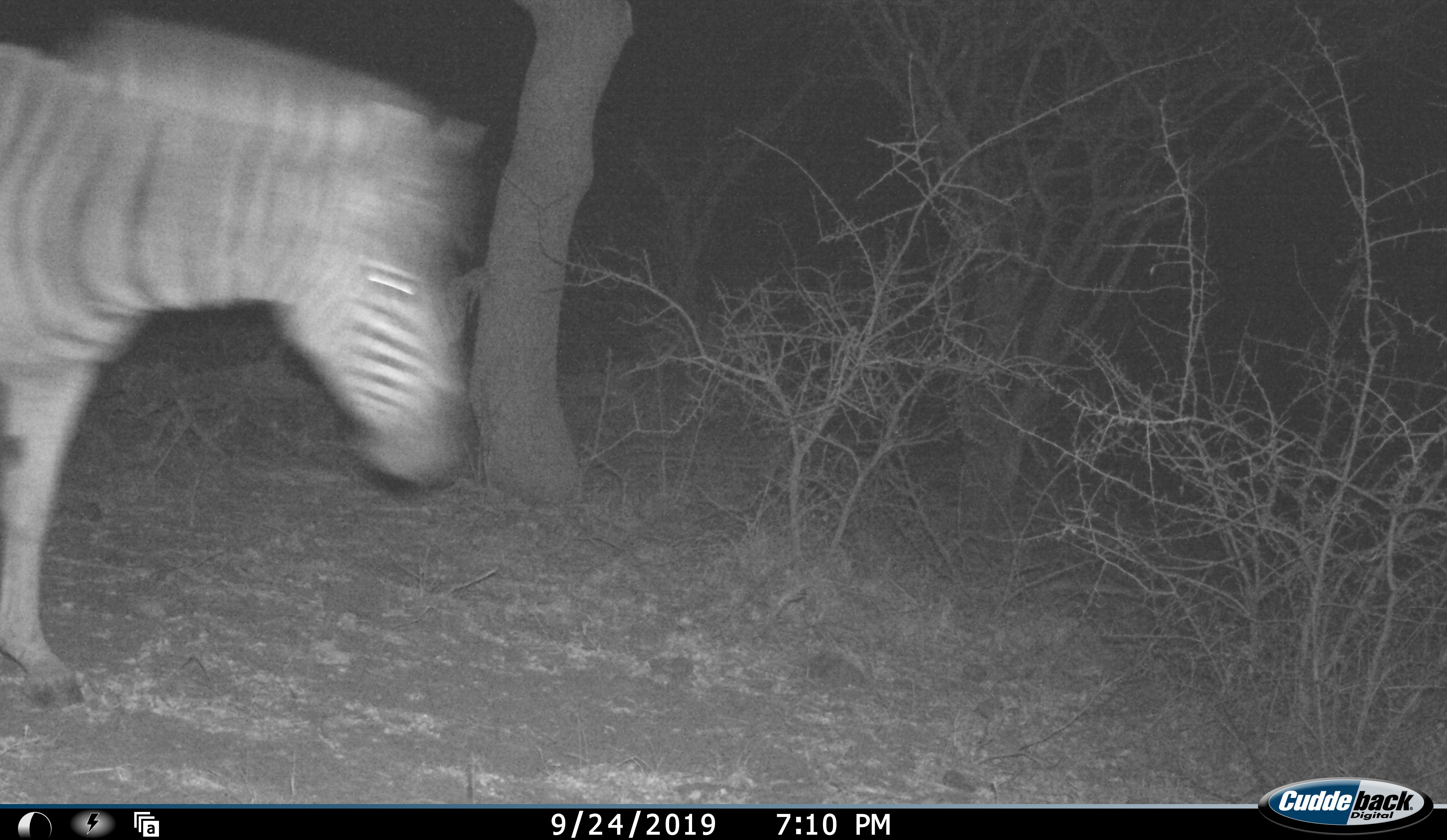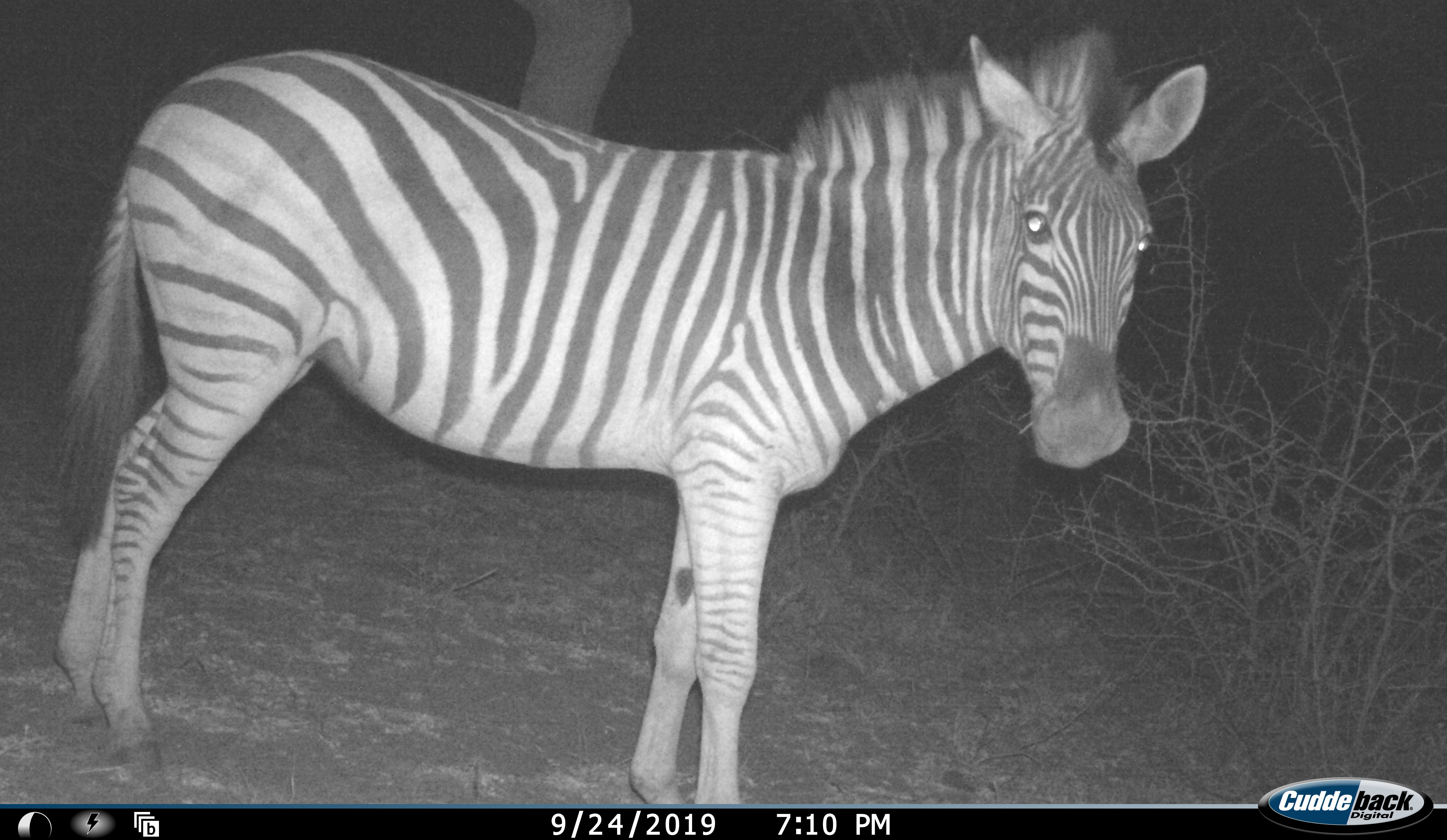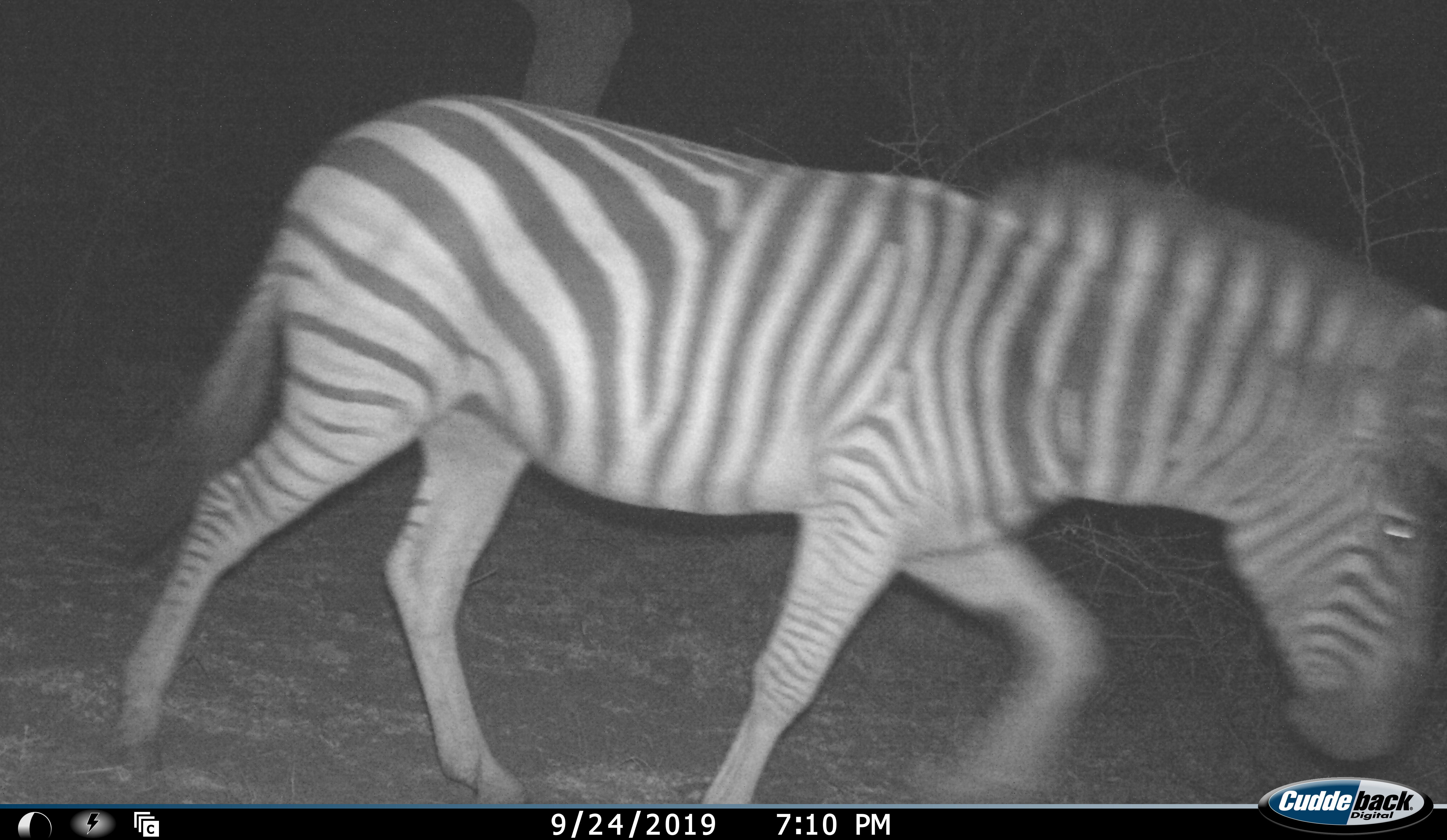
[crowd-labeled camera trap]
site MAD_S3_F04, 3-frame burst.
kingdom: Animalia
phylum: Chordata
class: Mammalia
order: Perissodactyla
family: Equidae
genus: Equus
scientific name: Equus quagga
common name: plains zebra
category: zebraplains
Zebraplains (plains zebra) (Equus quagga), count 1. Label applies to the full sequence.